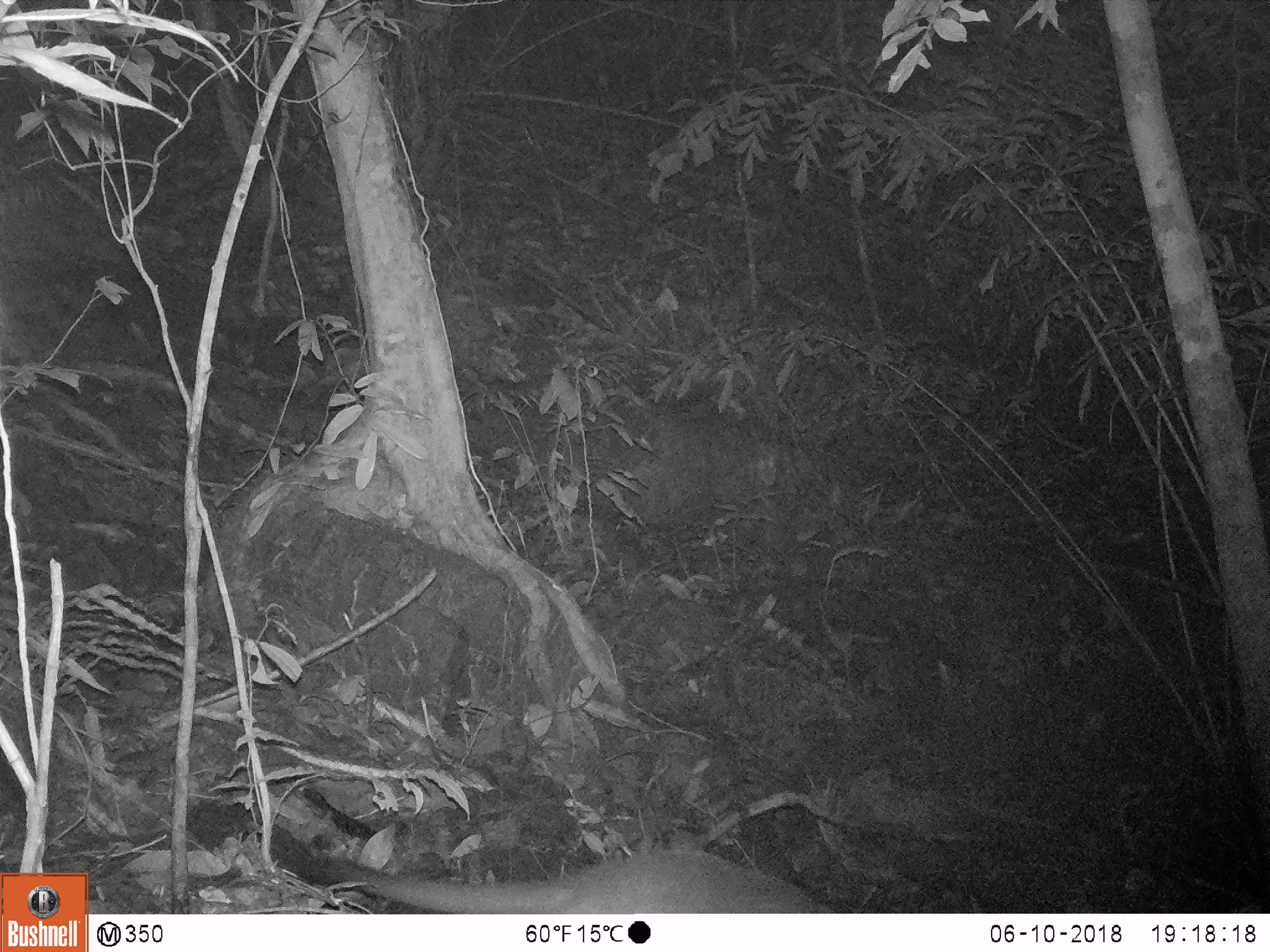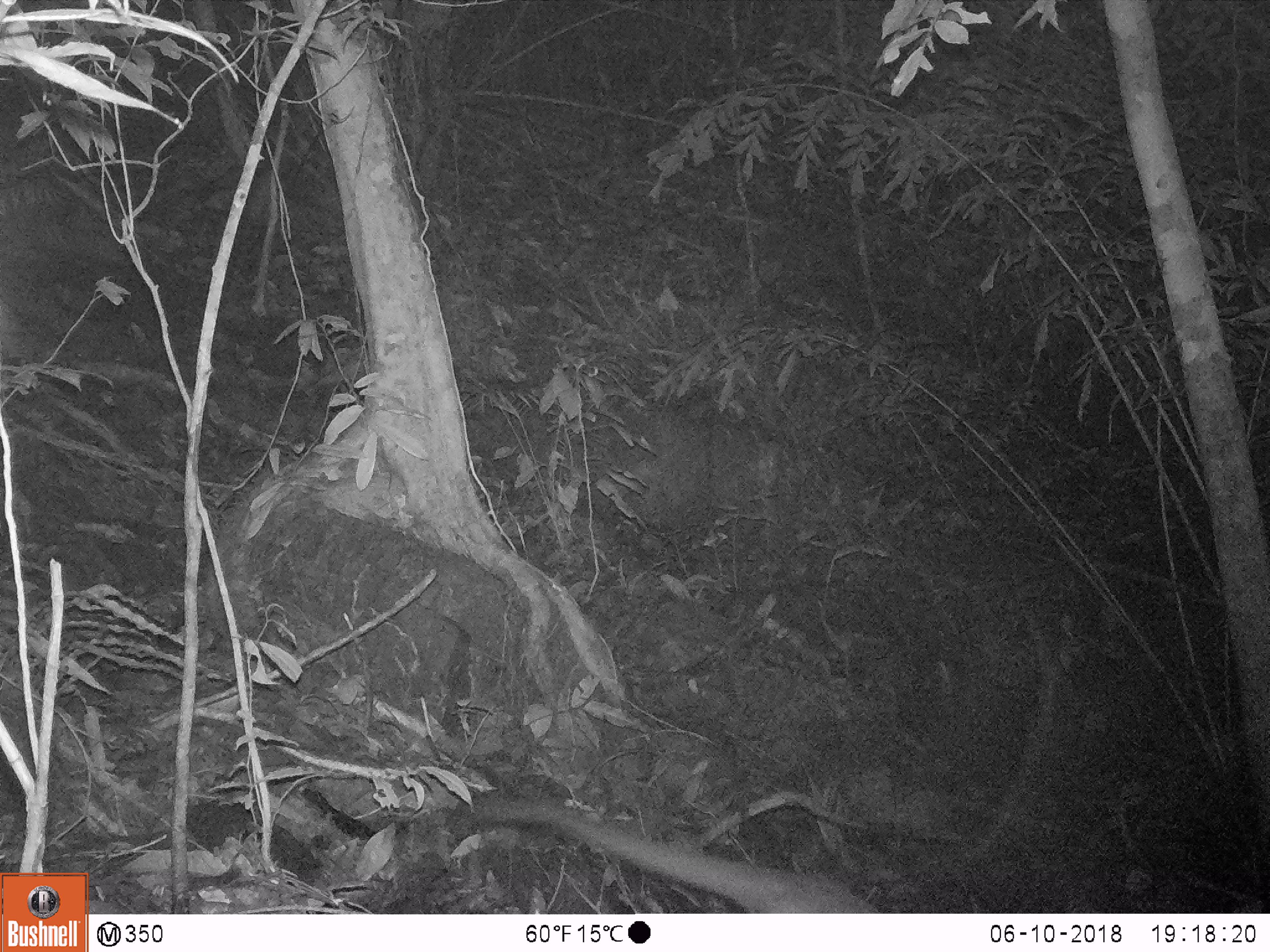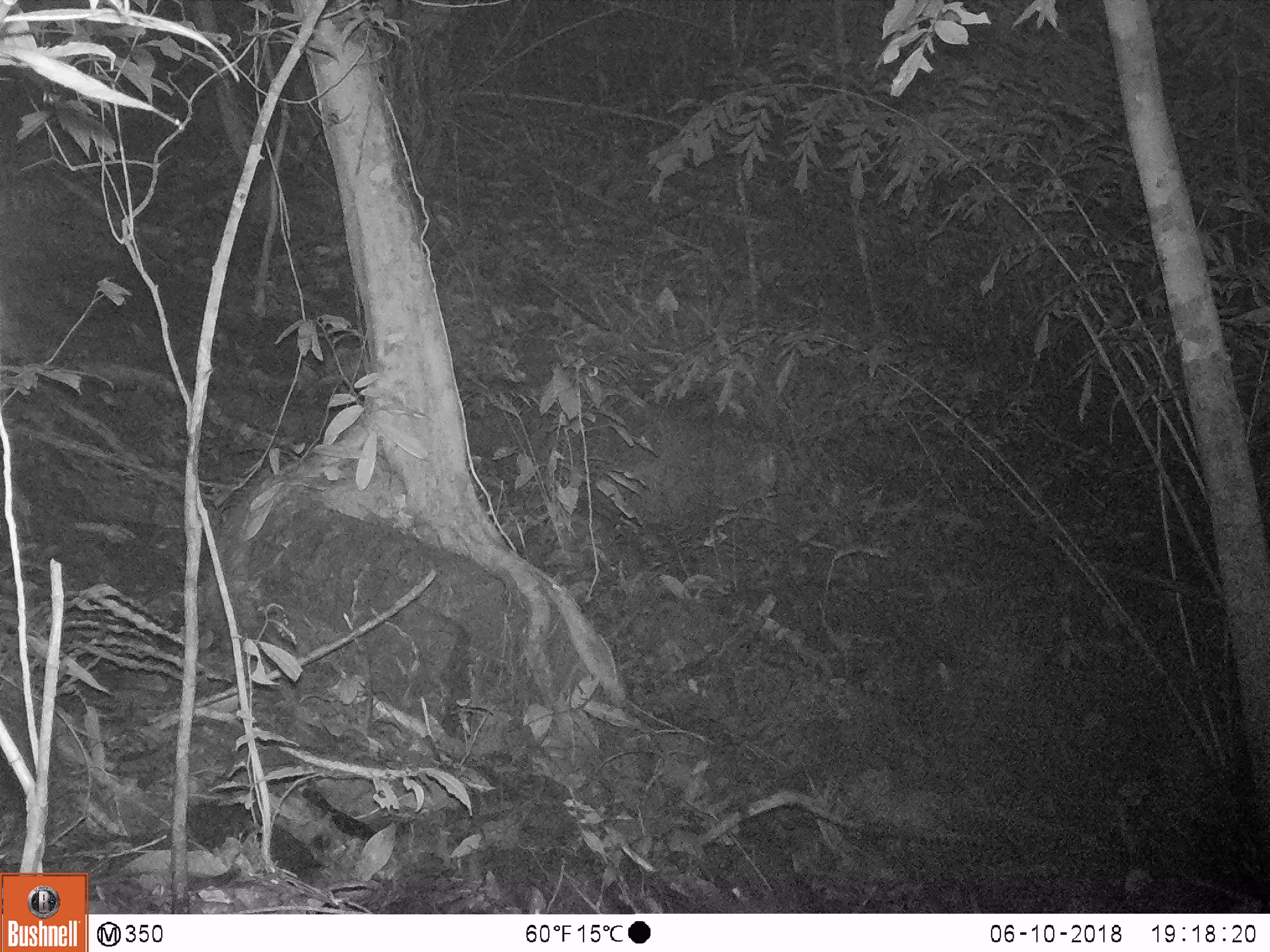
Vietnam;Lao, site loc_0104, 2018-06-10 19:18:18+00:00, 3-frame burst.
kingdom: Animalia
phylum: Chordata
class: Mammalia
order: Carnivora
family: Viverridae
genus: Paguma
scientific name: Paguma larvata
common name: masked palm civet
Masked palm civet (Paguma larvata). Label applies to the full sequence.